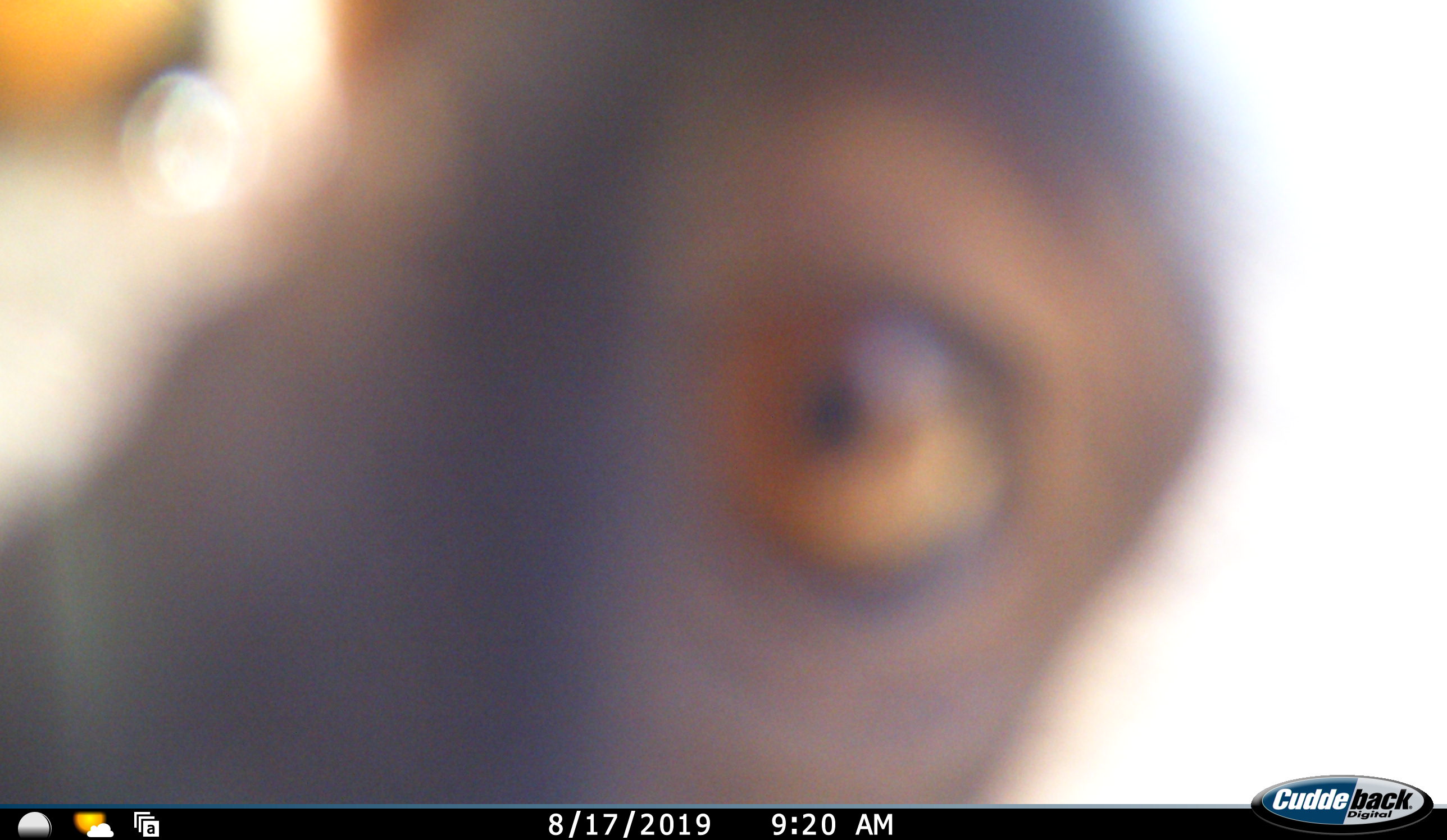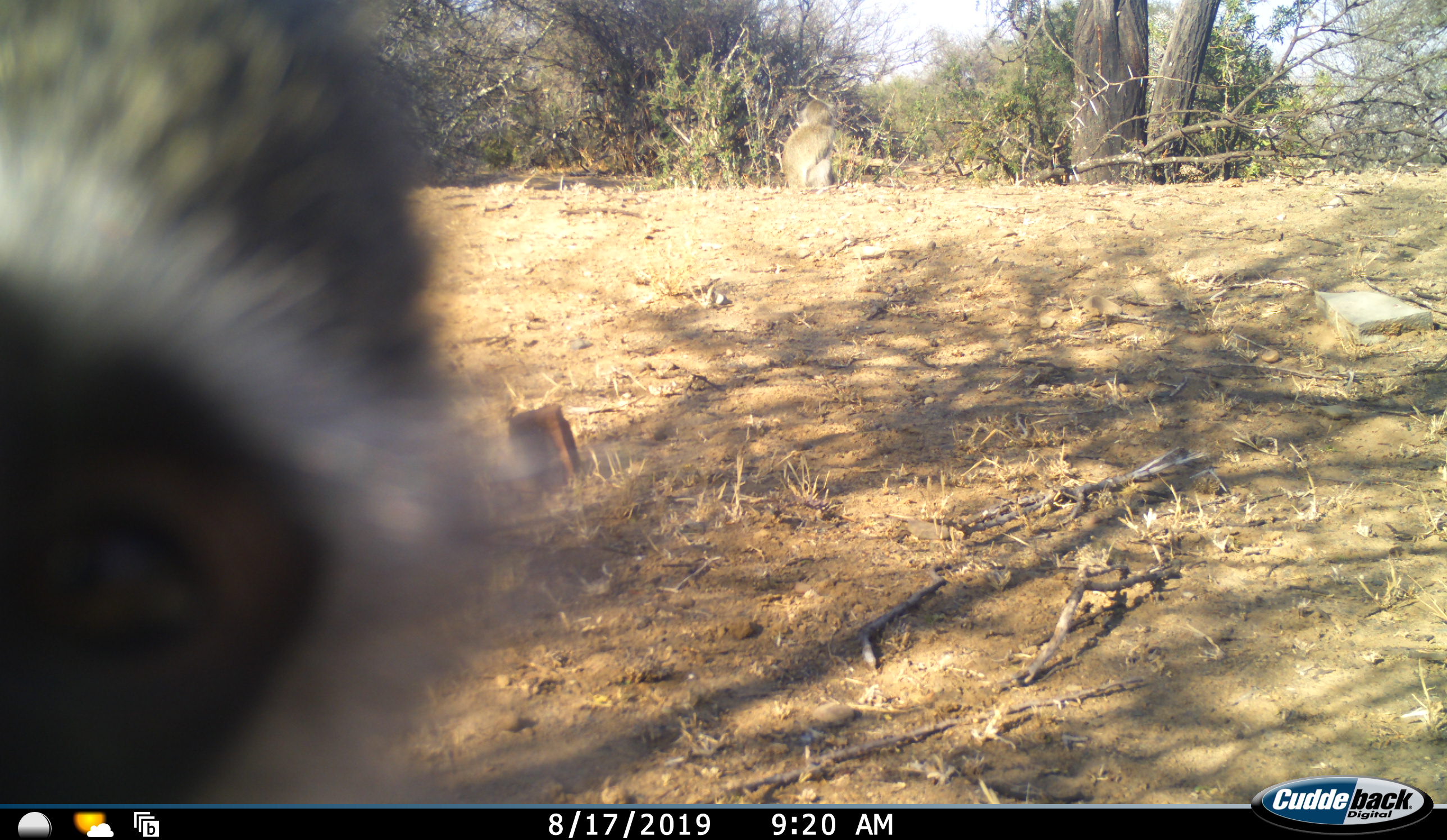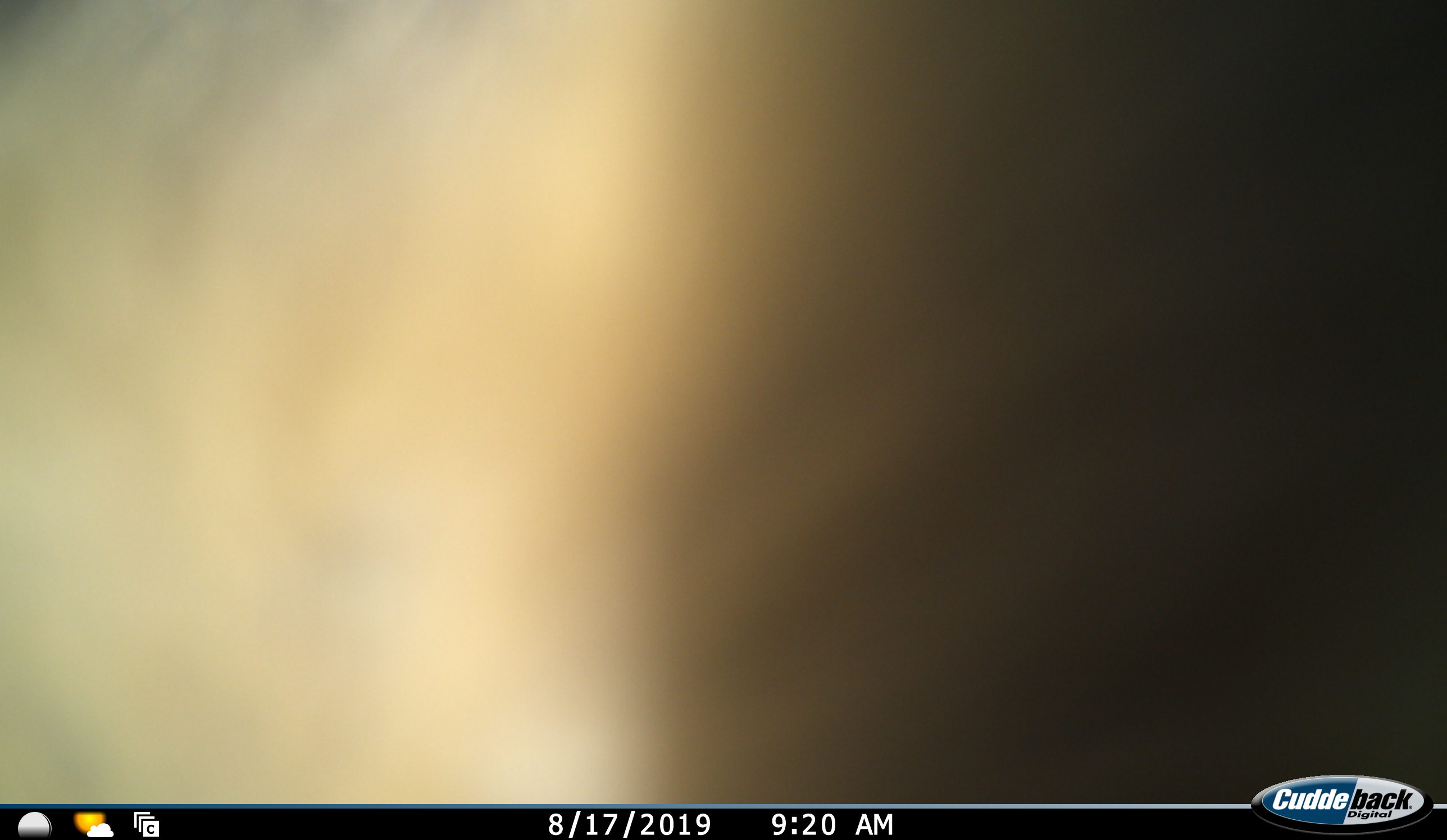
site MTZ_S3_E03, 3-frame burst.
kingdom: Animalia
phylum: Chordata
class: Mammalia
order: Primates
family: Cercopithecidae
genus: Chlorocebus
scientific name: Chlorocebus pygerythrus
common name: vervet monkey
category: monkeyvervet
Monkeyvervet (vervet monkey) (Chlorocebus pygerythrus), count 1. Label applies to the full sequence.